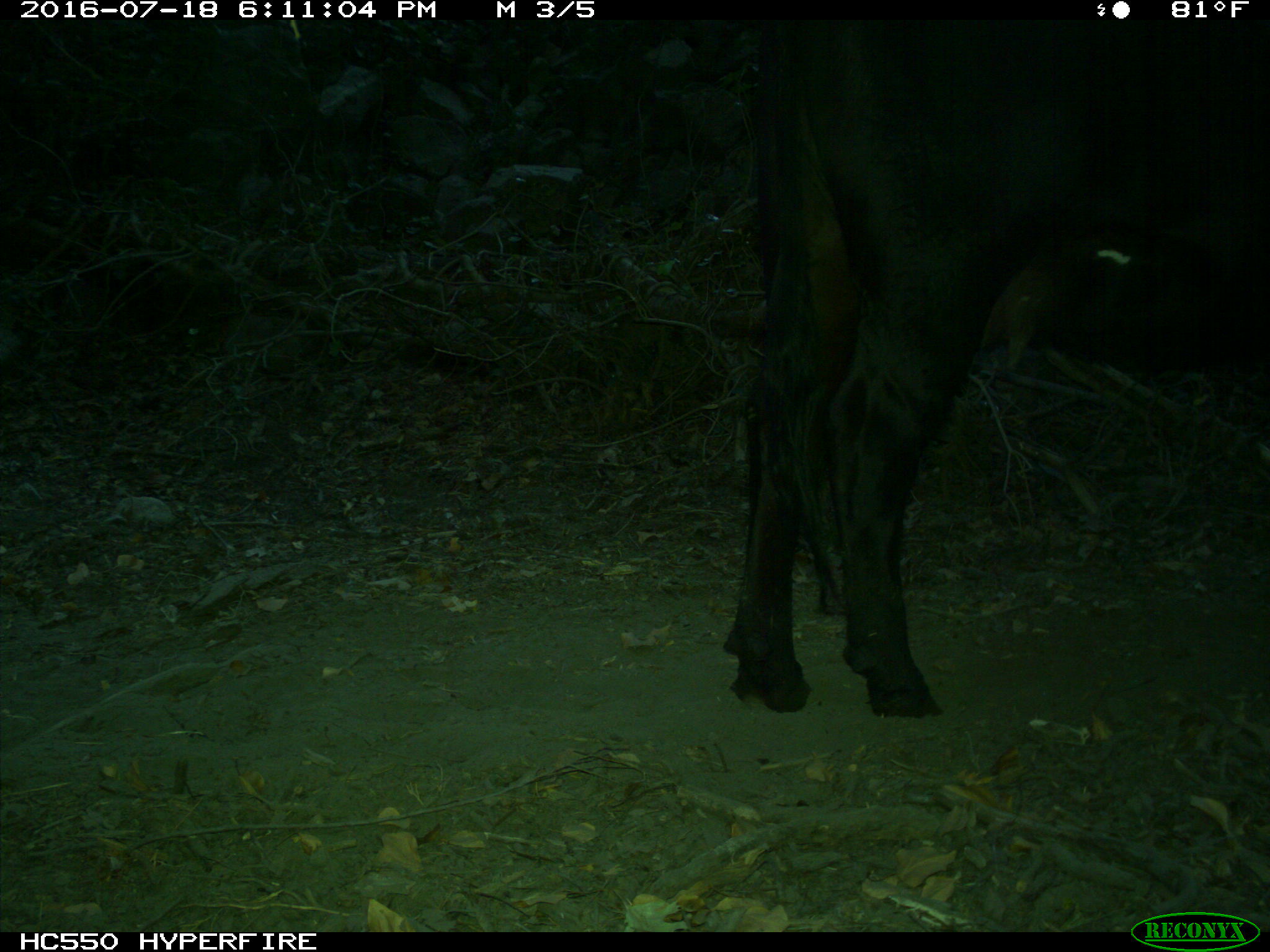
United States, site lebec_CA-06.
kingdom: Animalia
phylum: Chordata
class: Mammalia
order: Artiodactyla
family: Bovidae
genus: Bos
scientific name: Bos taurus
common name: domestic cow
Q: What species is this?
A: Bos taurus (domestic cow).